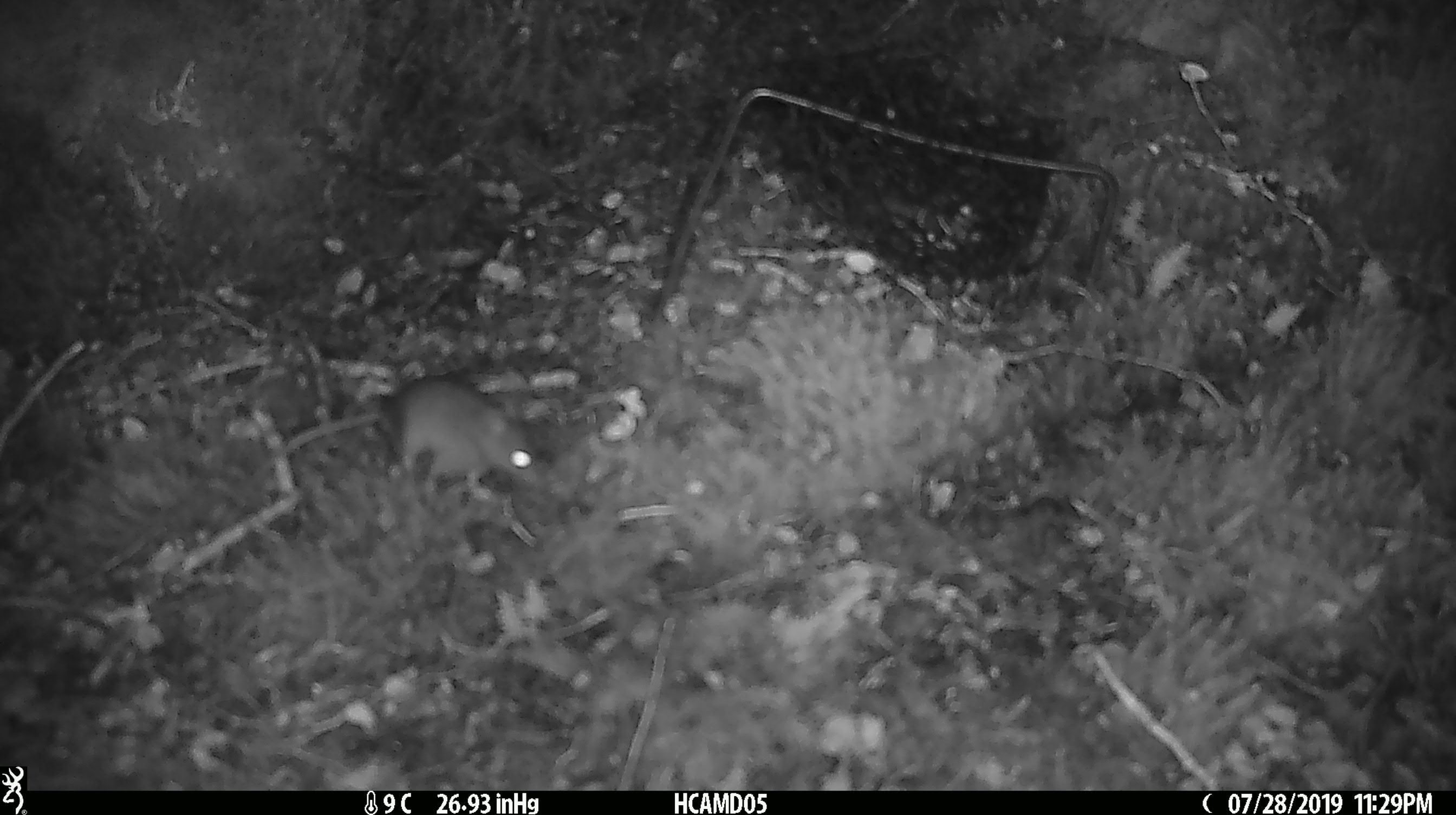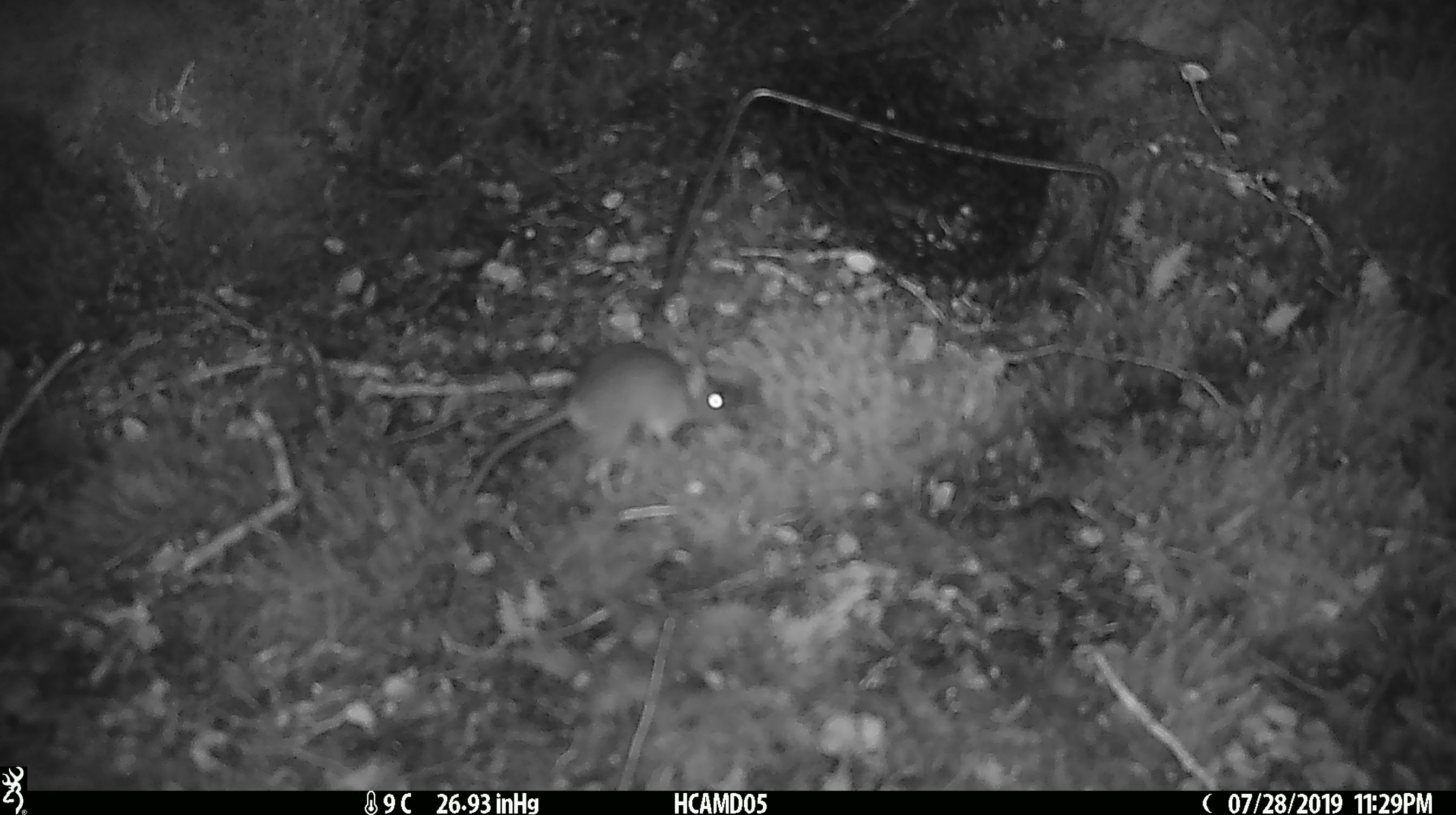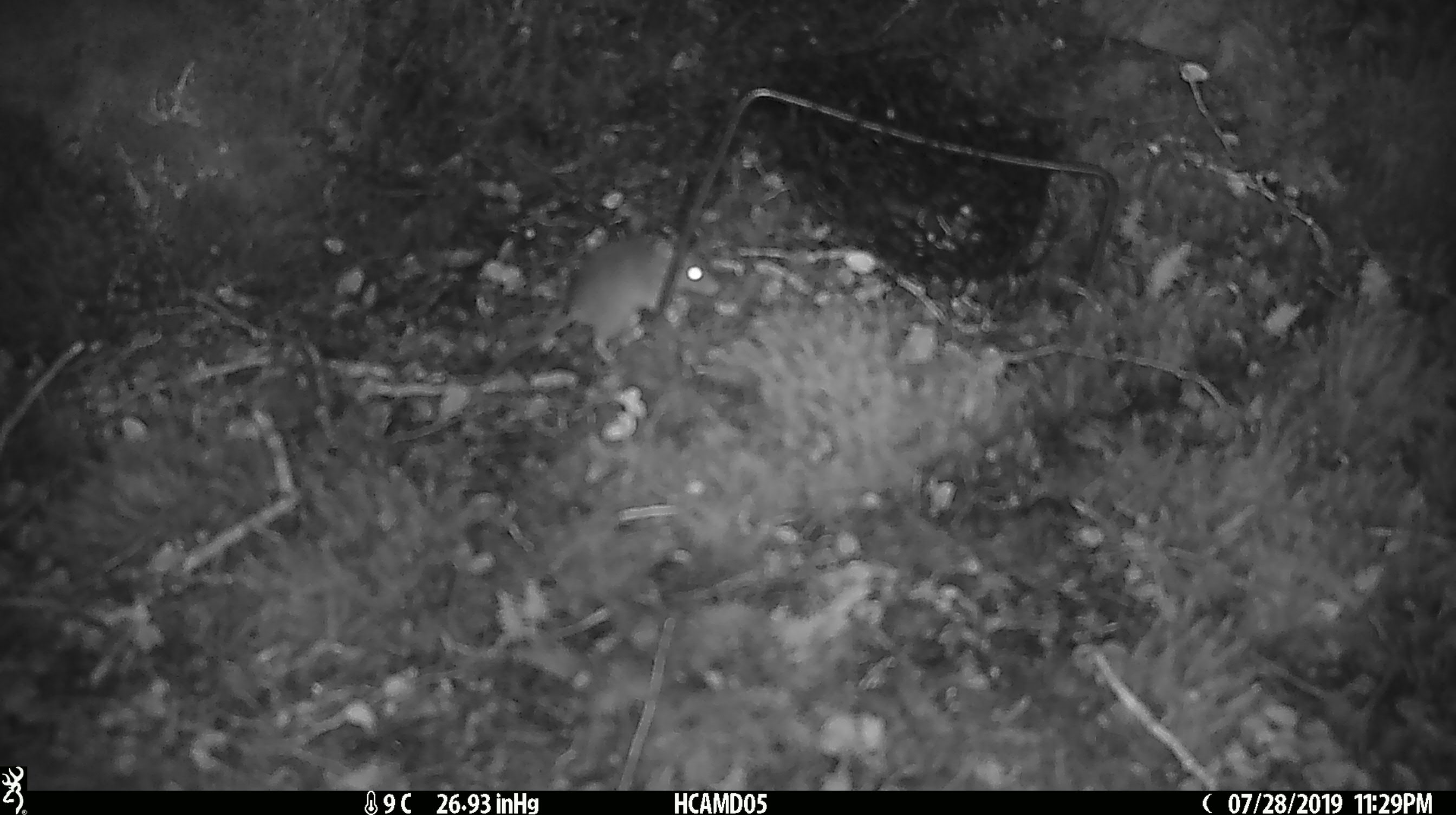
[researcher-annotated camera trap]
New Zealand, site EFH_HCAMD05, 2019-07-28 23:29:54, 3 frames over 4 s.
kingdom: Animalia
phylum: Chordata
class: Mammalia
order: Rodentia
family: Muridae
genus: Mus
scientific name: Mus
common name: mouse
Mouse (Mus).